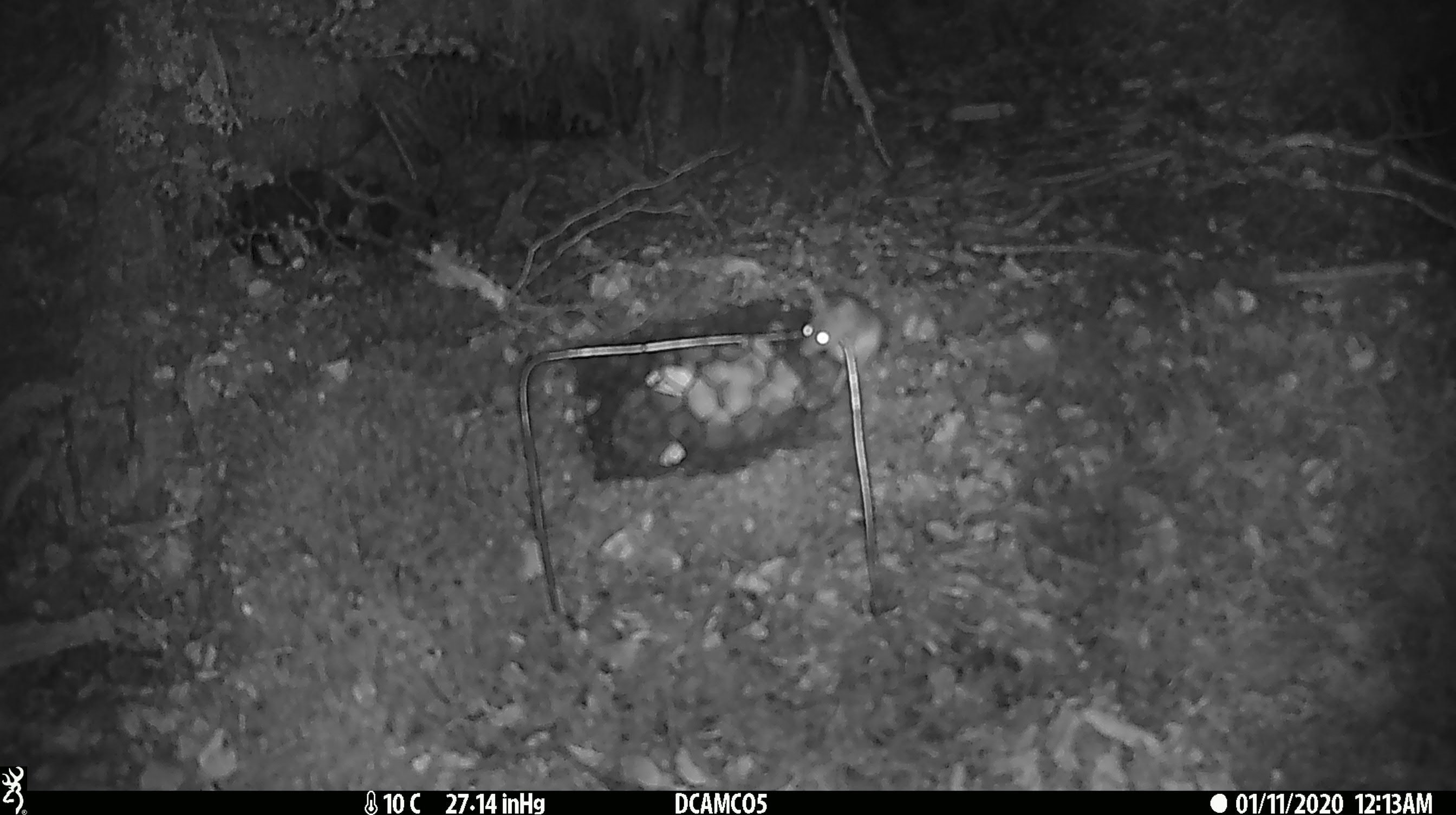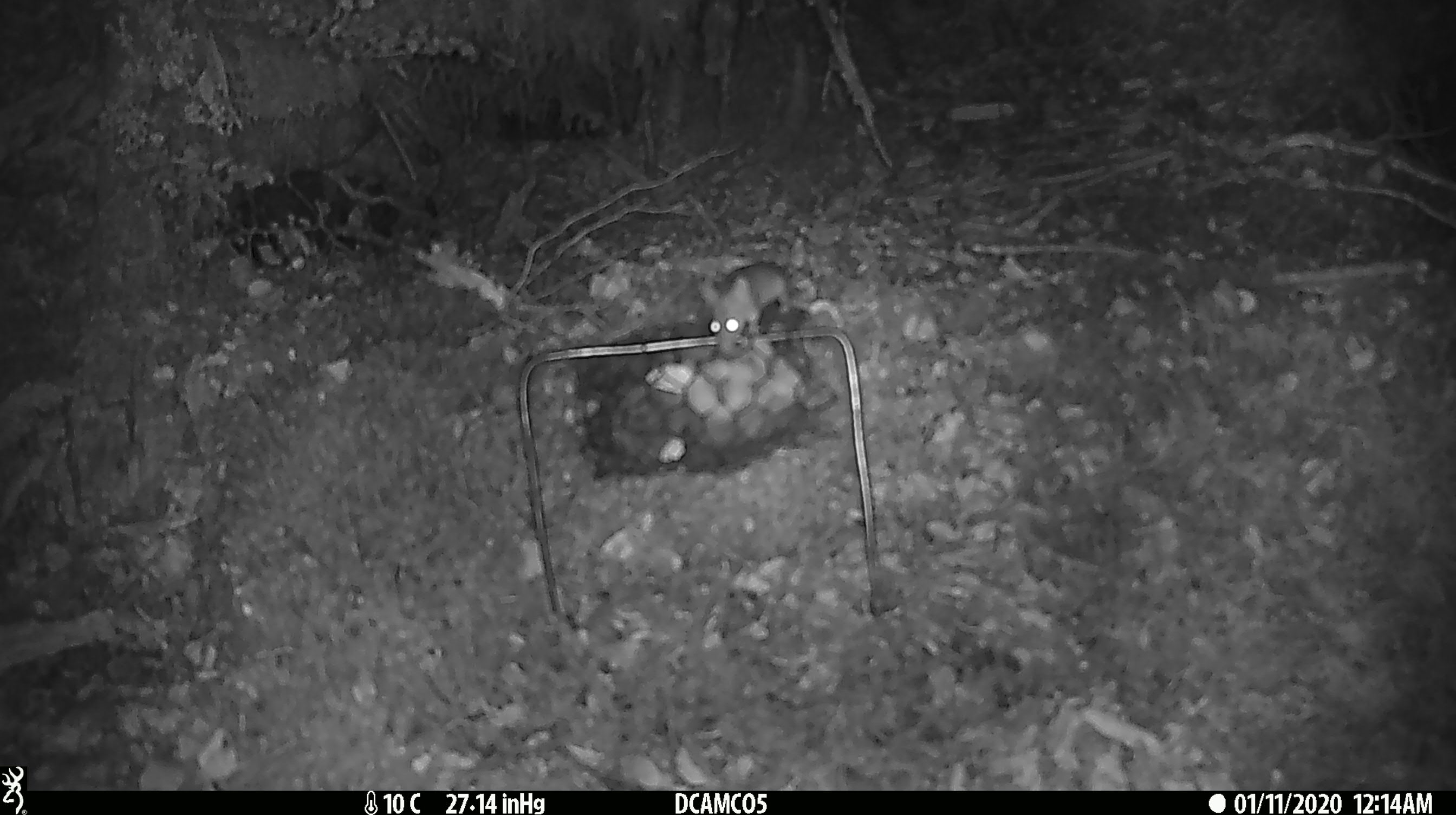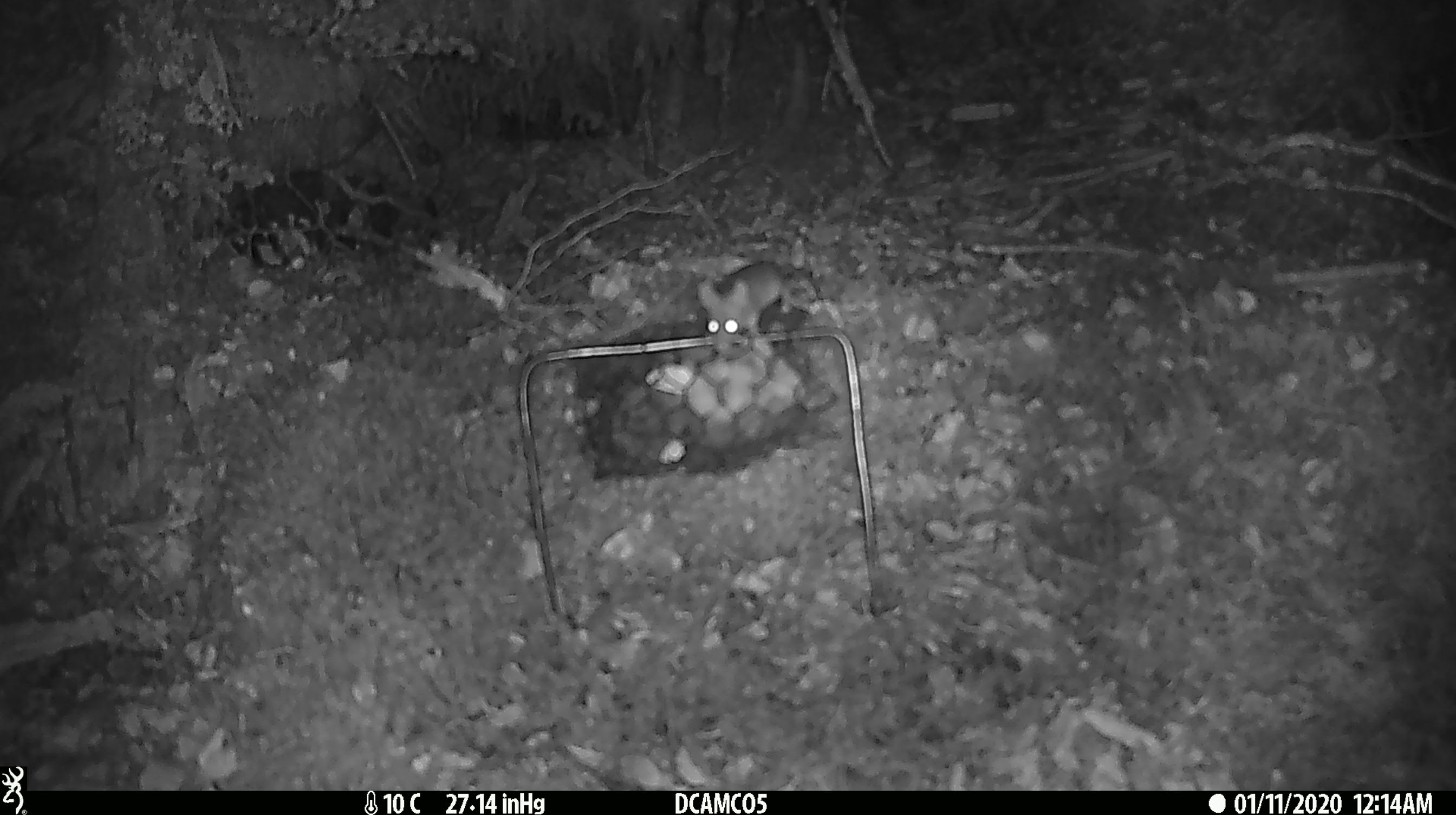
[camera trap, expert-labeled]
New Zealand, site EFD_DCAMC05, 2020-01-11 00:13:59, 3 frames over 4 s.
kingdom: Animalia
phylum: Chordata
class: Mammalia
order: Rodentia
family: Muridae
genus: Mus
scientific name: Mus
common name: mouse